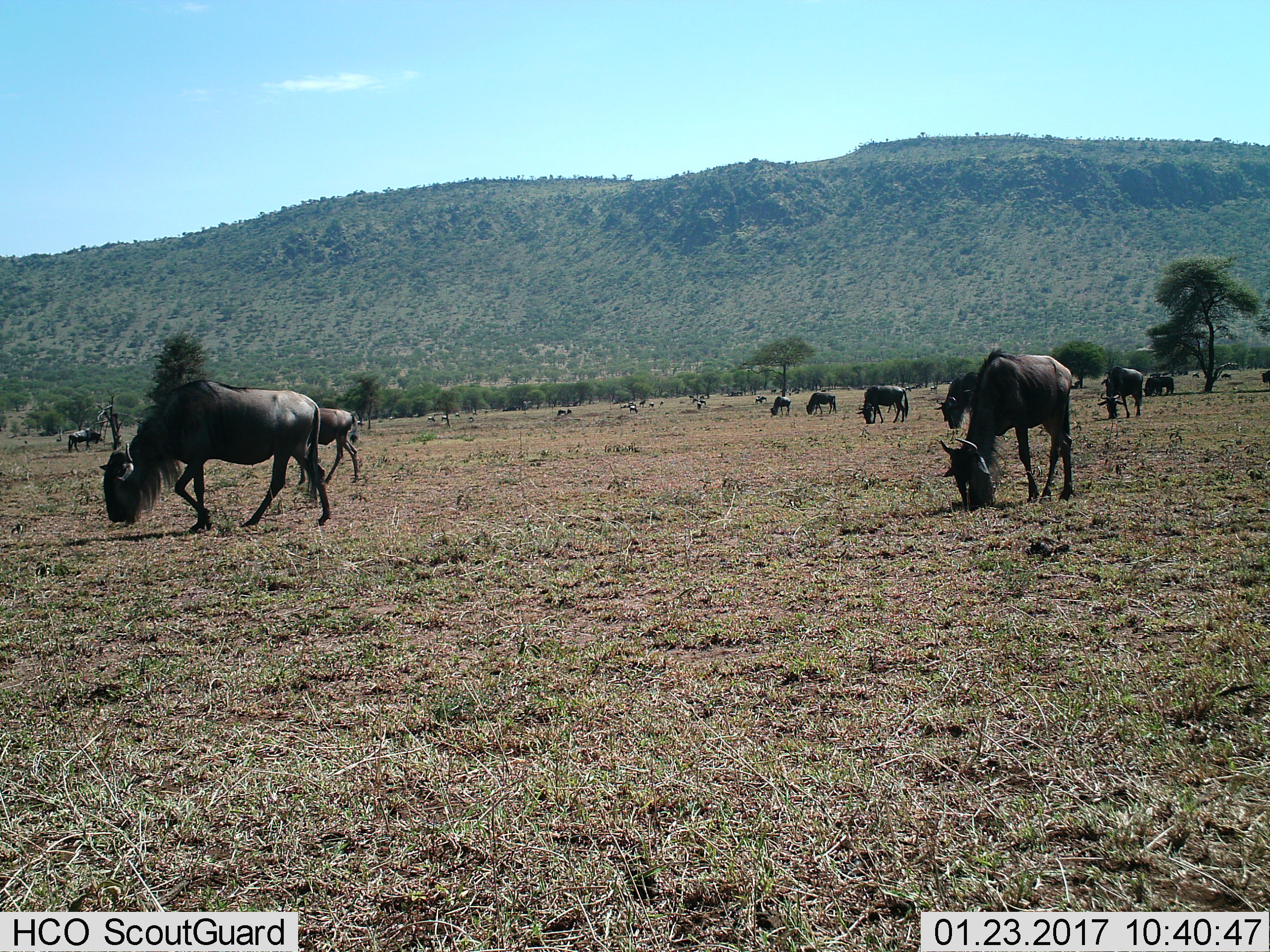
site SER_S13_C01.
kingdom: Animalia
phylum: Chordata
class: Mammalia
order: Artiodactyla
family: Bovidae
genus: Connochaetes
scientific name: Connochaetes taurinus taurinus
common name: blue wildebeest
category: wildebeestblue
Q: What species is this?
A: Wildebeestblue (blue wildebeest) (Connochaetes taurinus taurinus).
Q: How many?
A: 11-50.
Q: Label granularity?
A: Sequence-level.